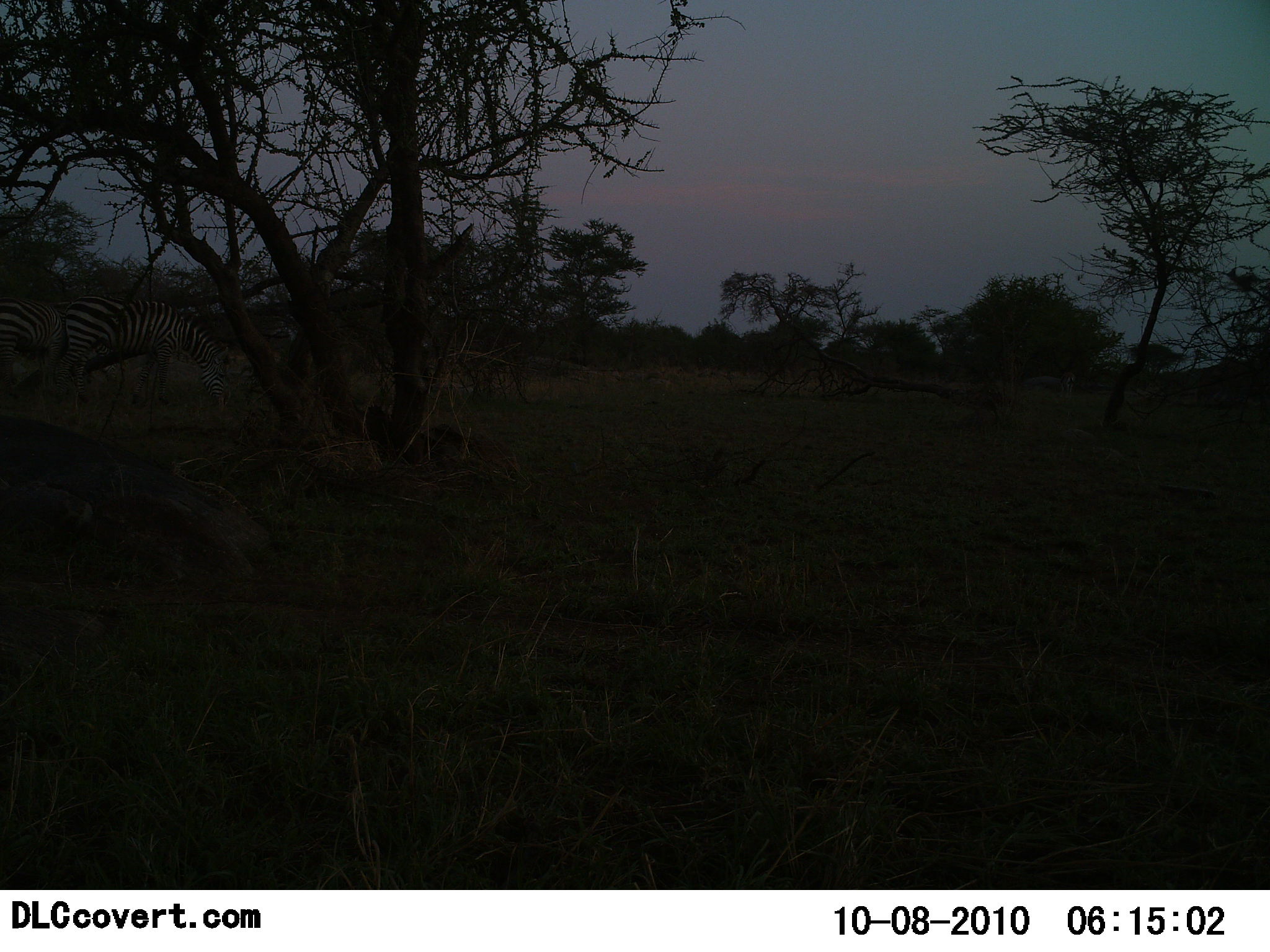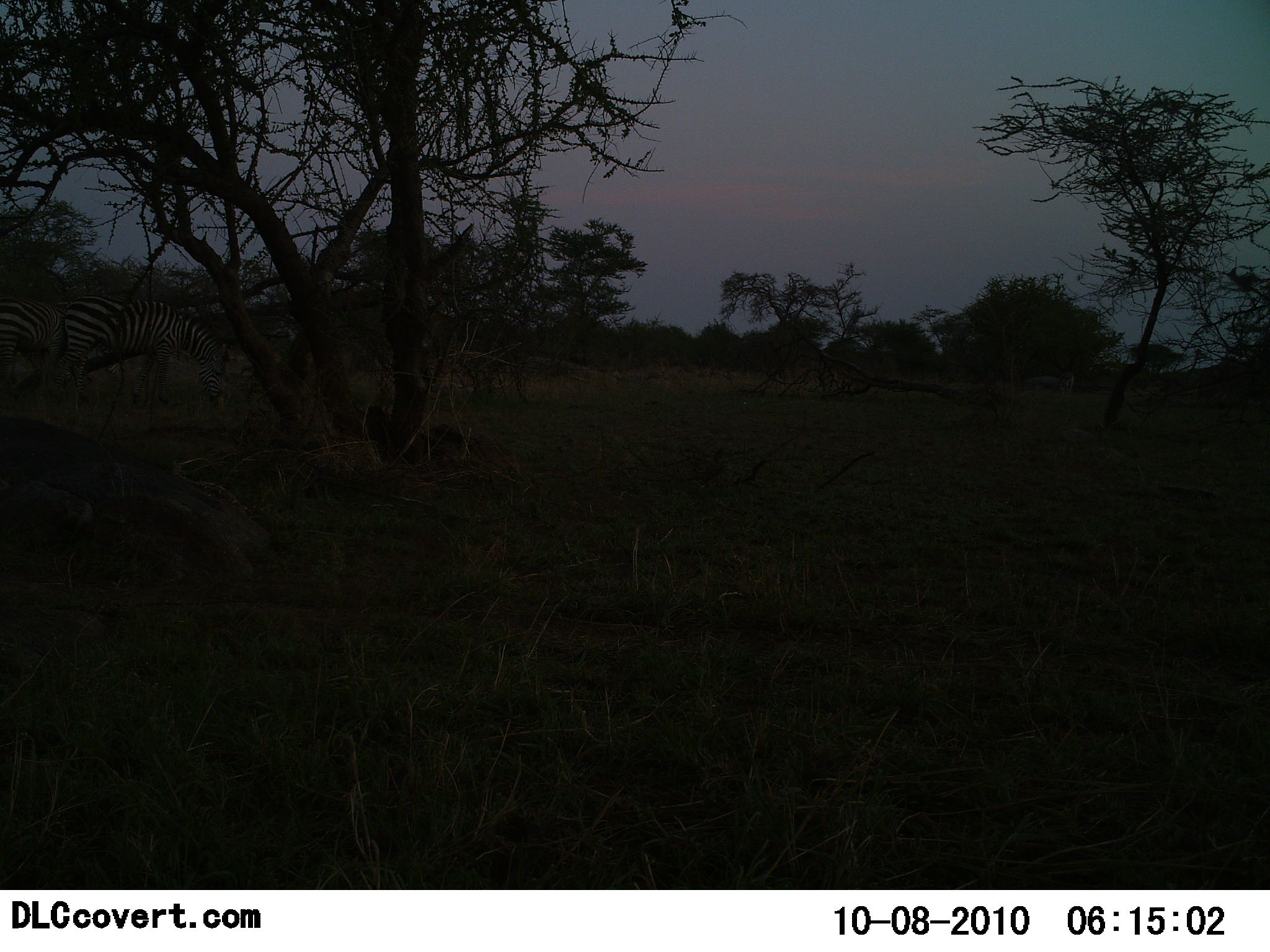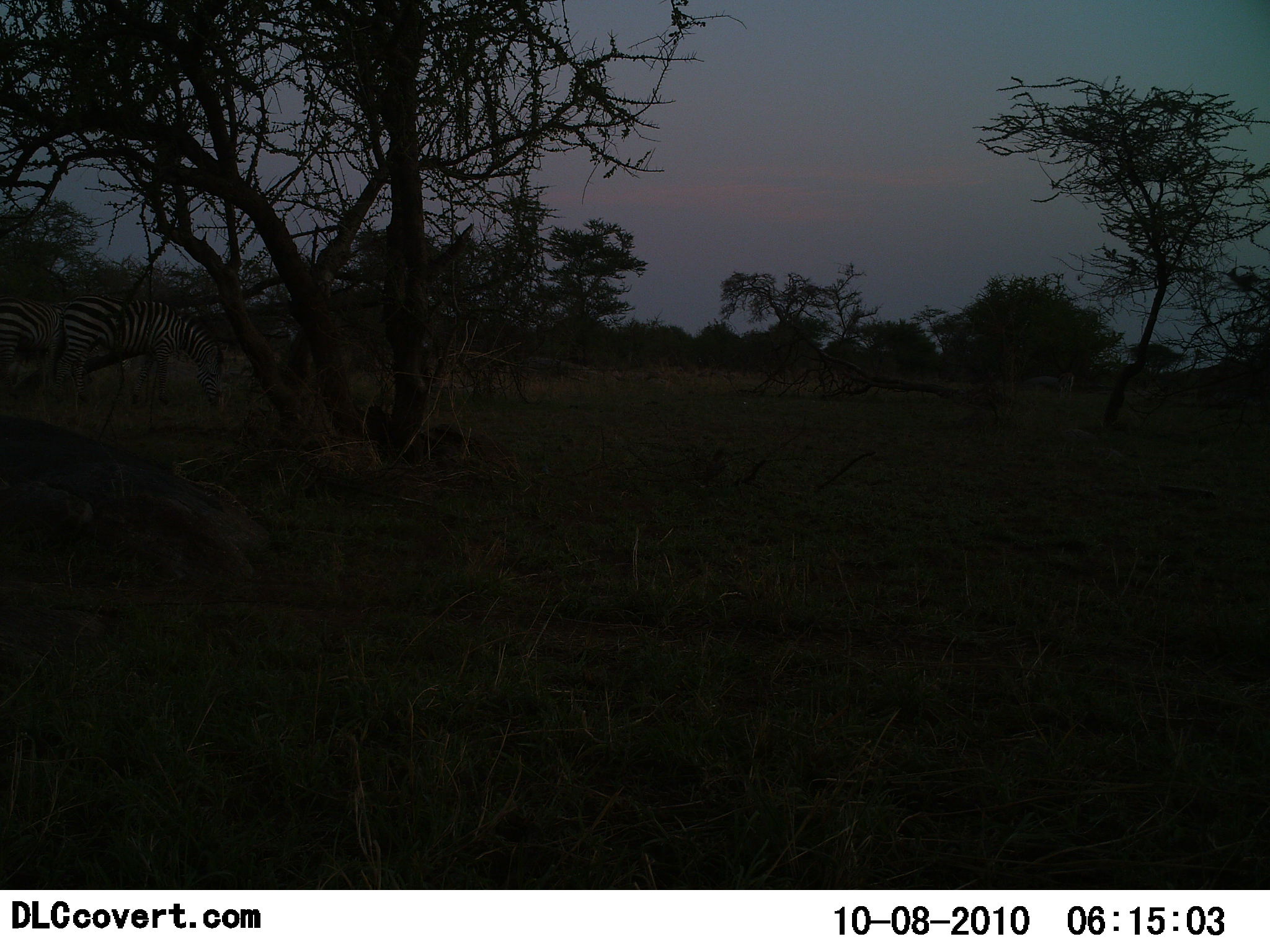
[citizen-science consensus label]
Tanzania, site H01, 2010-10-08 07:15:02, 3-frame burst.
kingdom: Animalia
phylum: Chordata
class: Mammalia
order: Perissodactyla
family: Equidae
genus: Equus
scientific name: Equus quagga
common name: plains zebra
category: zebra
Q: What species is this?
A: Zebra (plains zebra) (Equus quagga).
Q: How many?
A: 2.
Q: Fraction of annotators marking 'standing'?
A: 27%.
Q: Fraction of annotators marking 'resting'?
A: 0%.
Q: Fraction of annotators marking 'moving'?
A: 0%.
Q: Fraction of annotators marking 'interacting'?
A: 0%.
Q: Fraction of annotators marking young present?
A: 0%.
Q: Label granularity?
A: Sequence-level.